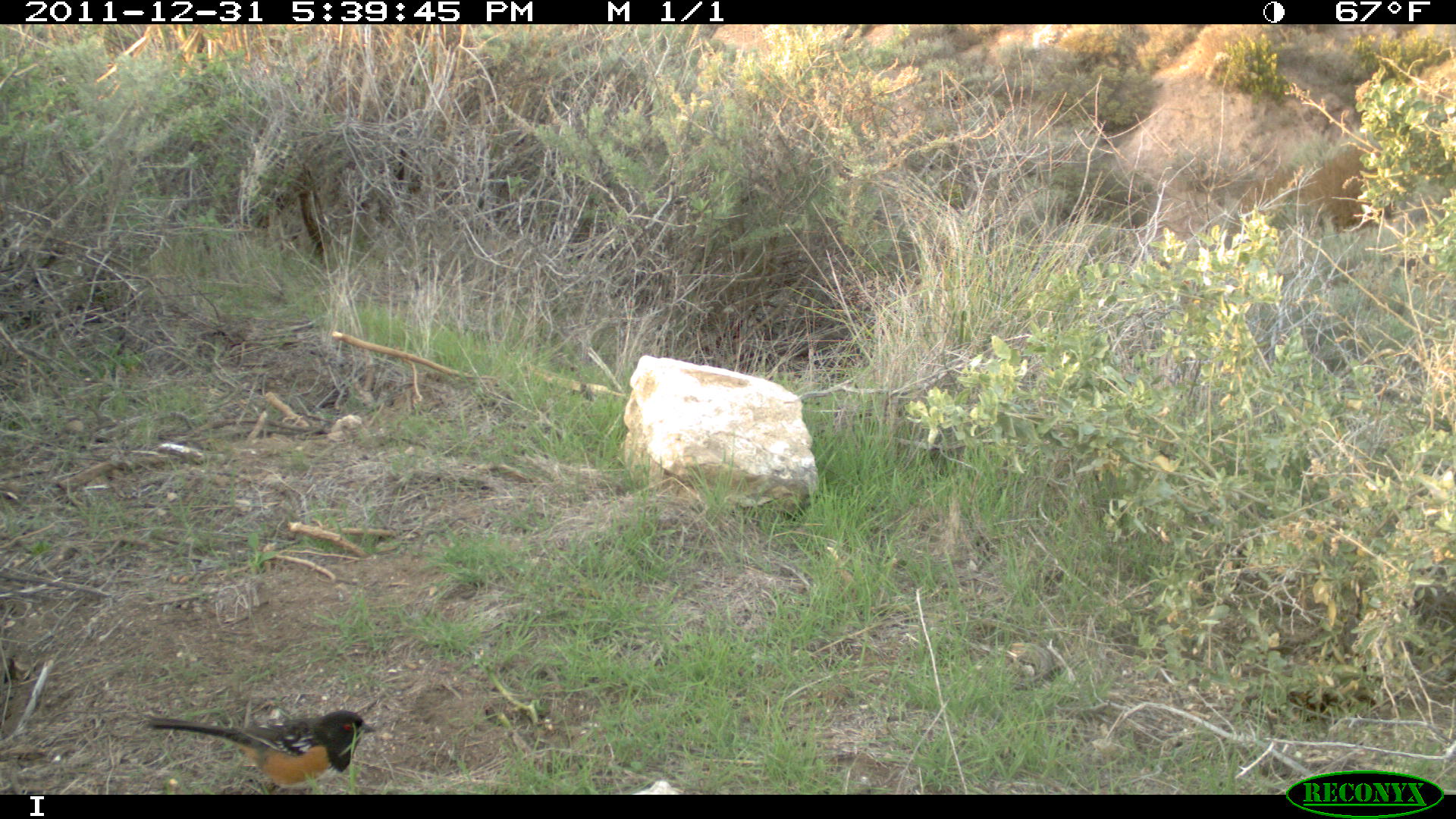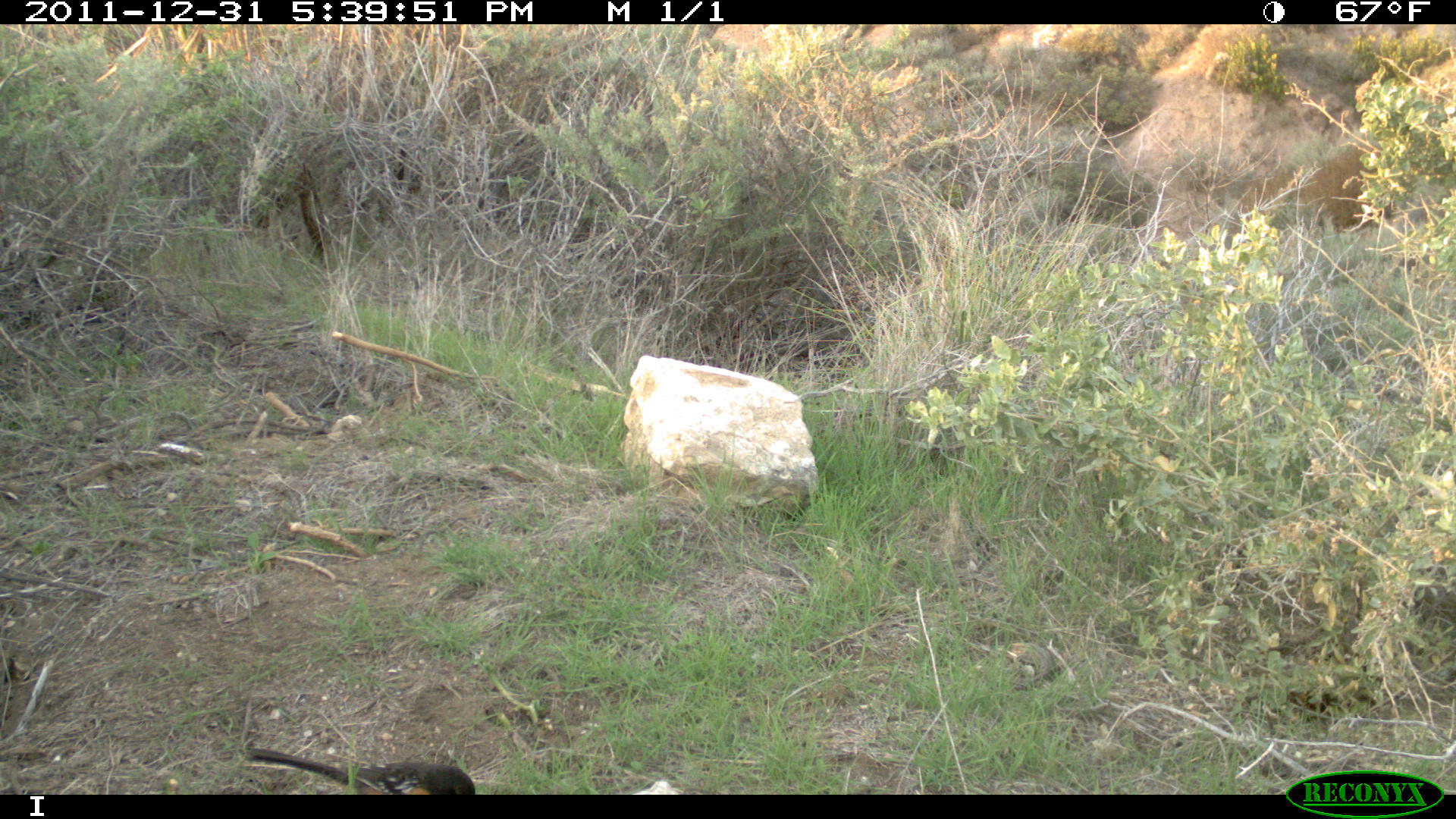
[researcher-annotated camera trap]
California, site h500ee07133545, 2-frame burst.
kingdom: Animalia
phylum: Chordata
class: Aves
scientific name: Aves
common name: bird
Bird (Aves).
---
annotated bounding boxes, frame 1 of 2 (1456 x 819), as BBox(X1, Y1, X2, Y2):
bird: BBox(146, 709, 376, 792)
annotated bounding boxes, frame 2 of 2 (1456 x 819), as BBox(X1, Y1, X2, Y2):
bird: BBox(251, 747, 475, 795)